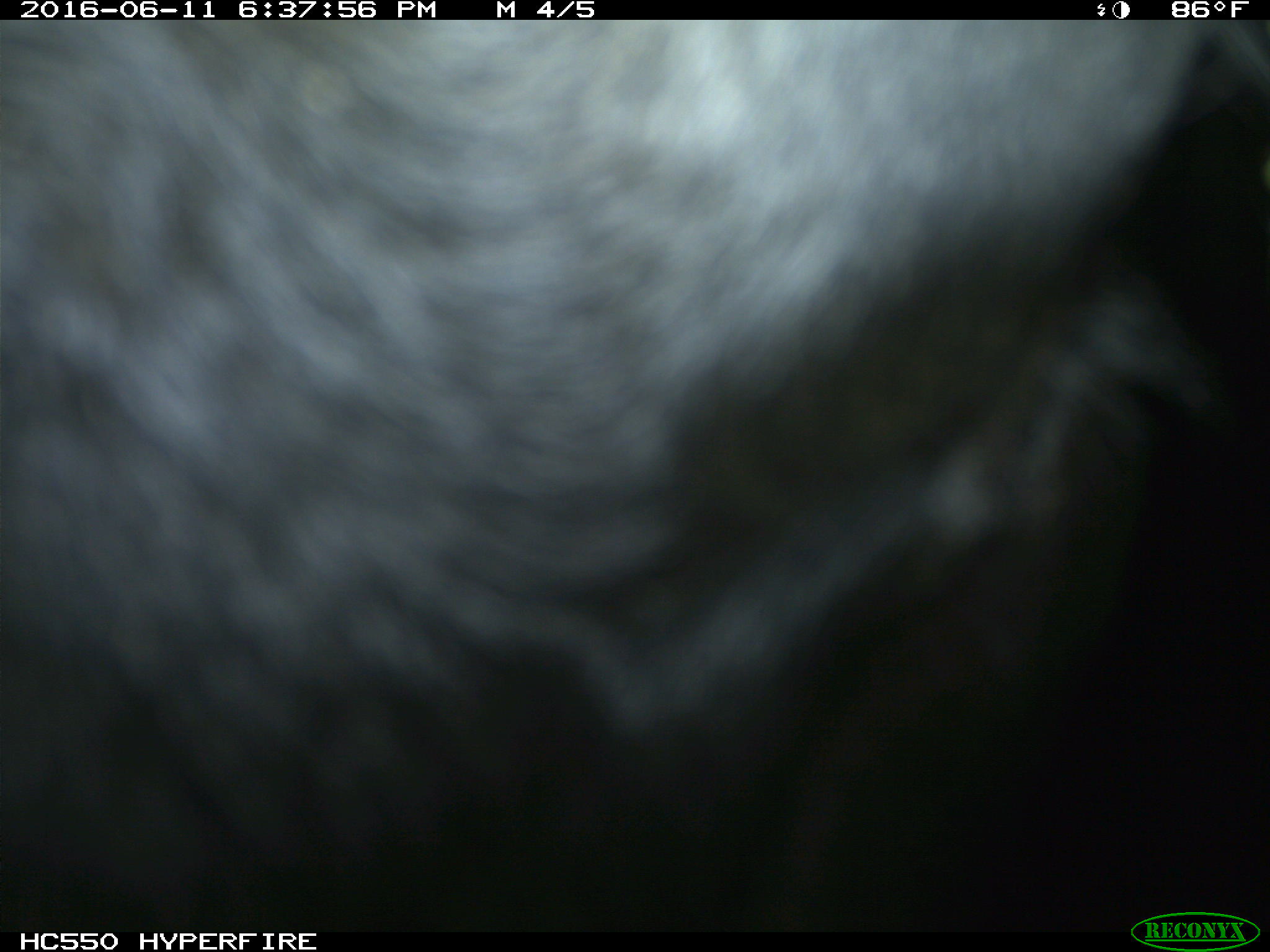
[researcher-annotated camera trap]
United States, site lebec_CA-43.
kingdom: Animalia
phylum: Chordata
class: Mammalia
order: Artiodactyla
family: Bovidae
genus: Bos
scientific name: Bos taurus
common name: domestic cow